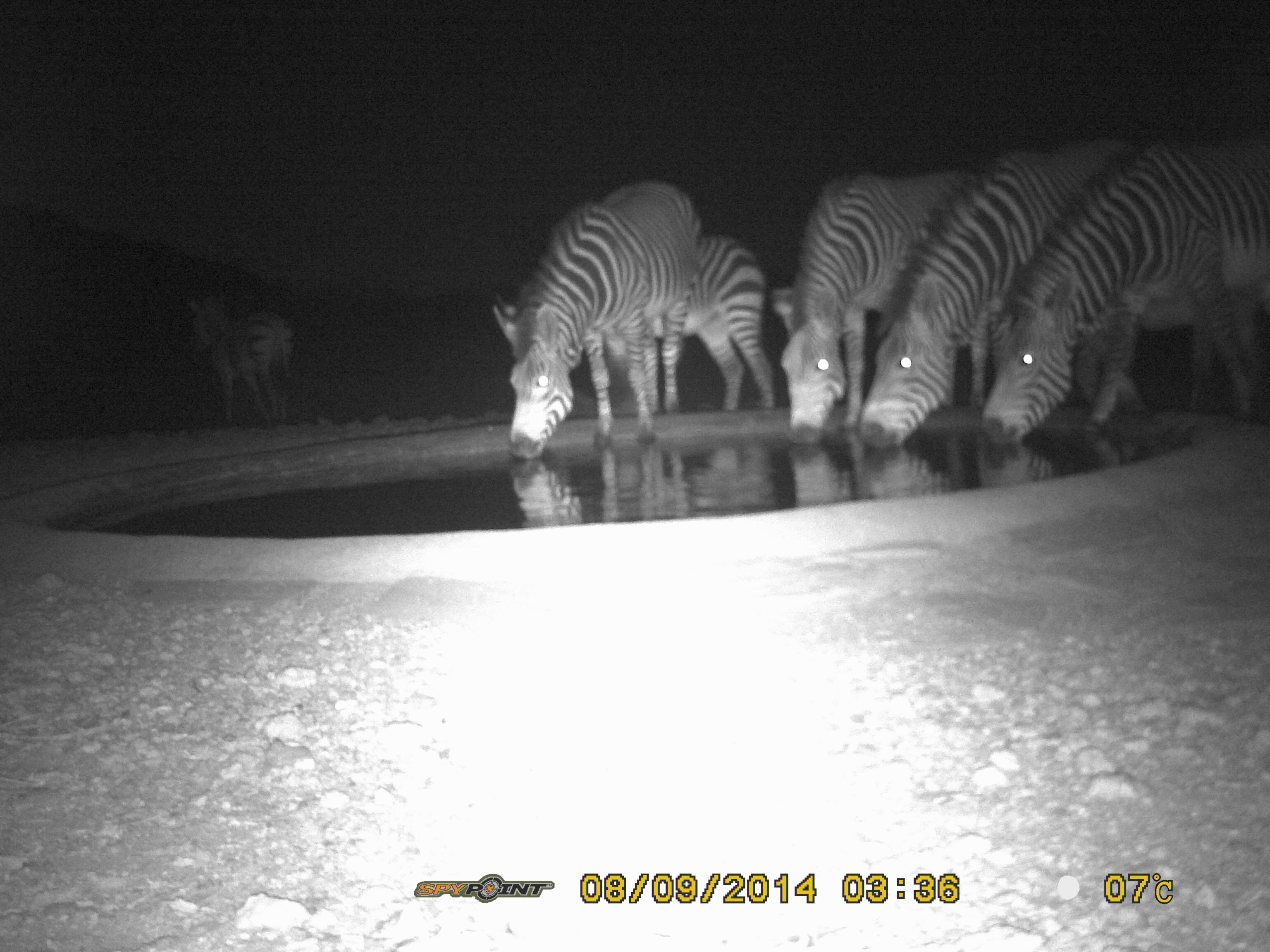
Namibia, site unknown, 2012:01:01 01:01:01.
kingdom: Animalia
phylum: Chordata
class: Mammalia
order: Perissodactyla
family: Equidae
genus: Equus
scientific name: Equus zebra hartmannae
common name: hartmann's mountain zebra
Equus zebra hartmannae (hartmann's mountain zebra).